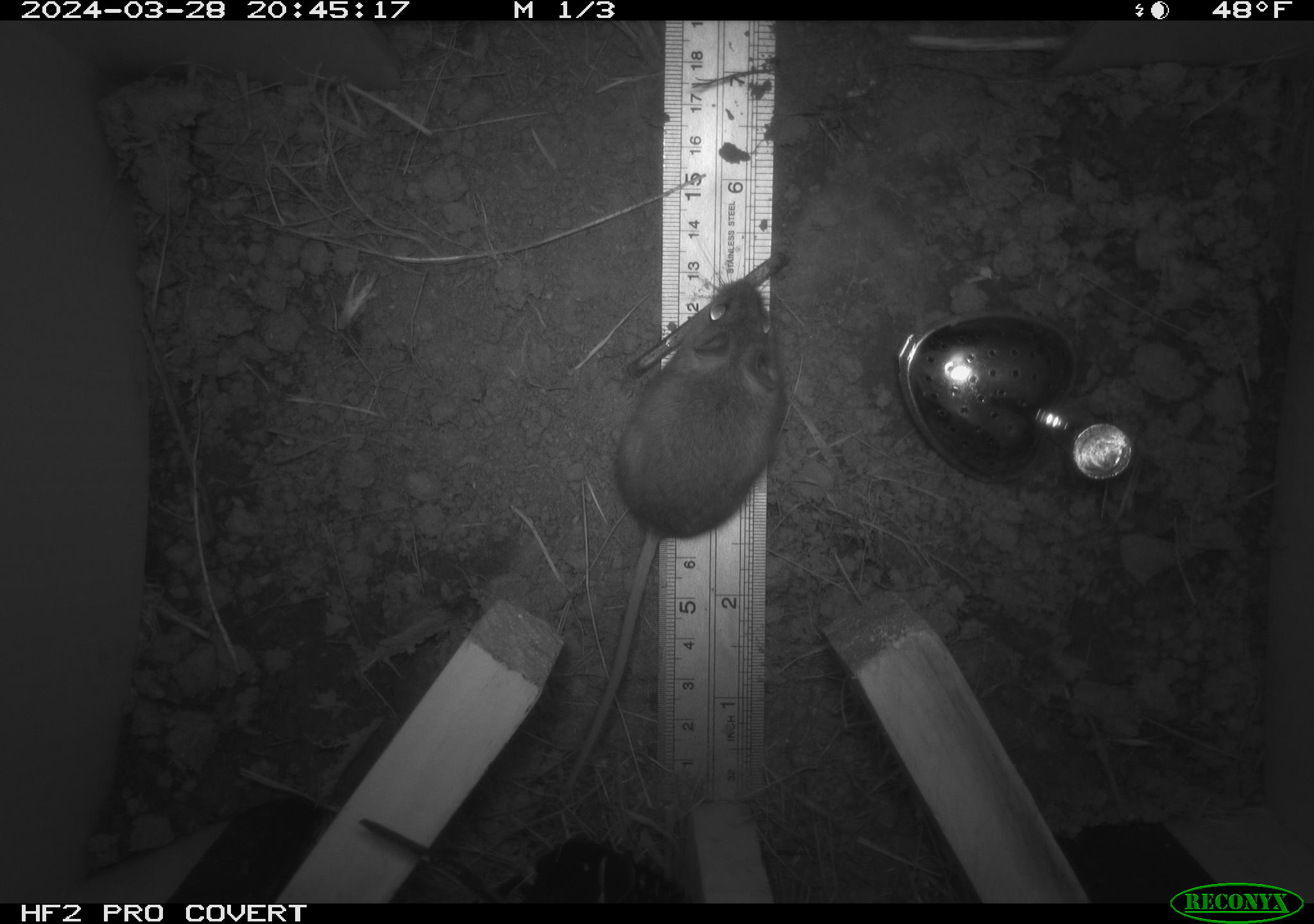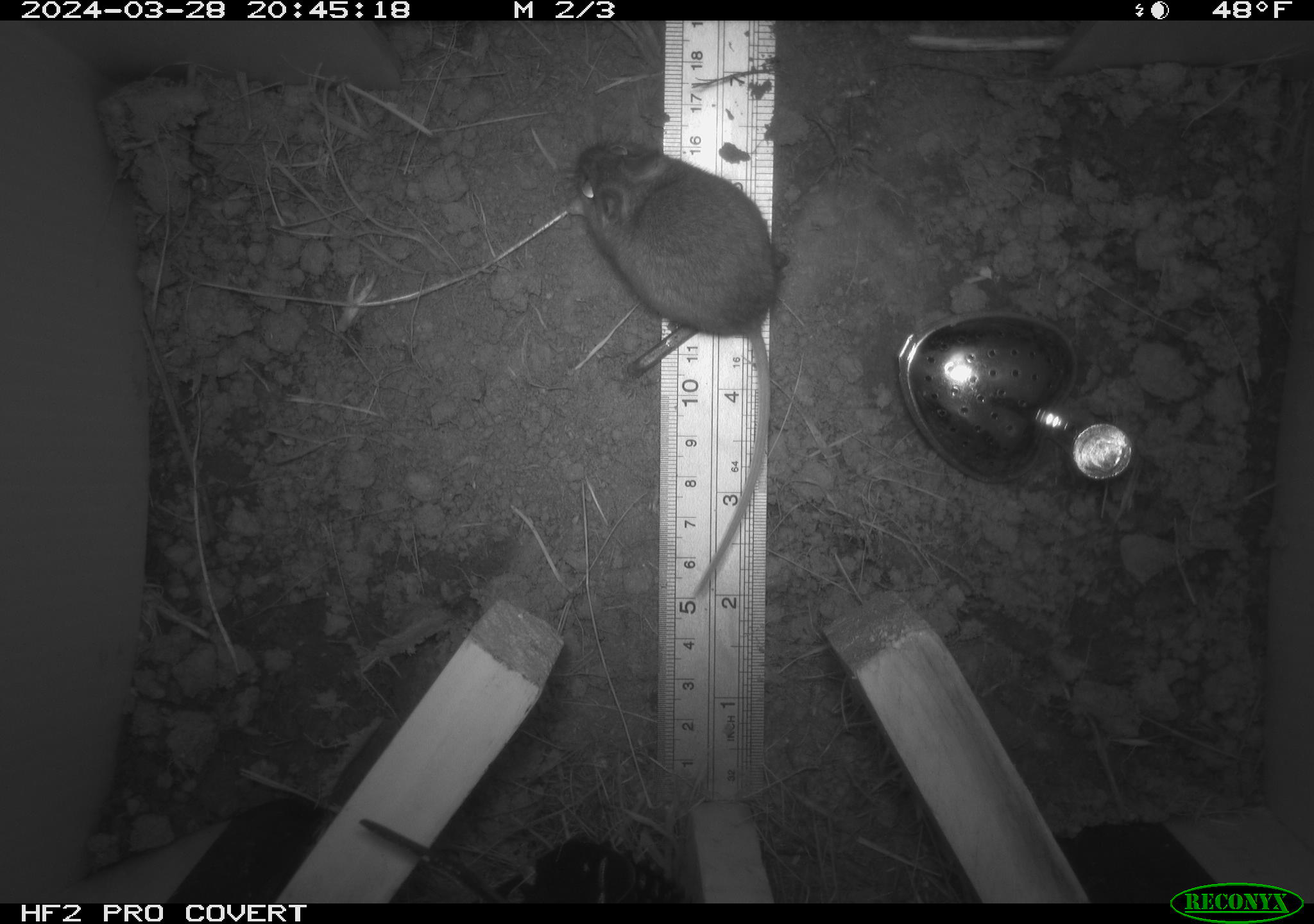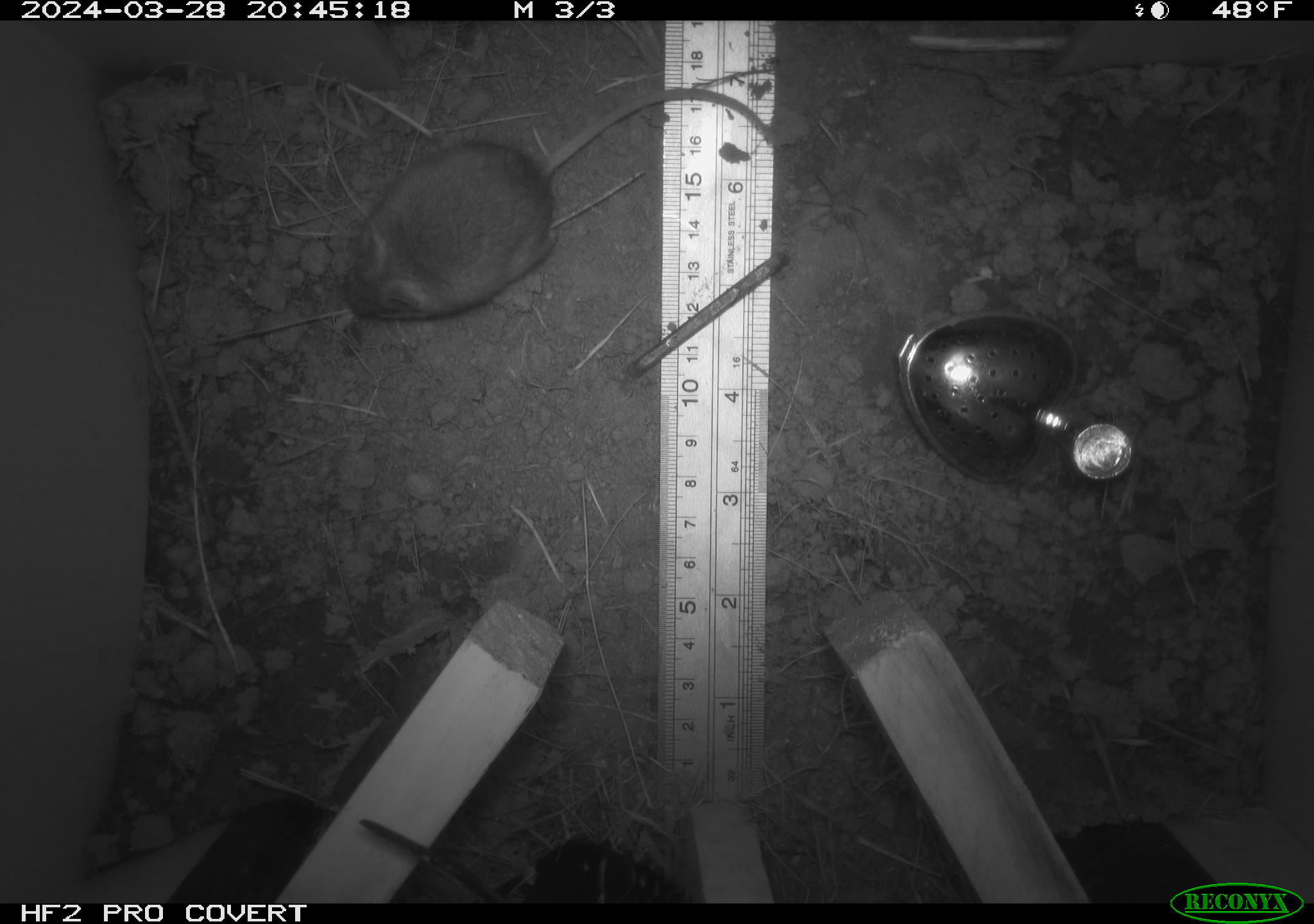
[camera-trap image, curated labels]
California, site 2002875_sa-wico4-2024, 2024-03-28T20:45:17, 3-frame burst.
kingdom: Animalia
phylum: Chordata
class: Mammalia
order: Rodentia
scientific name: Rodentia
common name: rodent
Rodent (Rodentia).